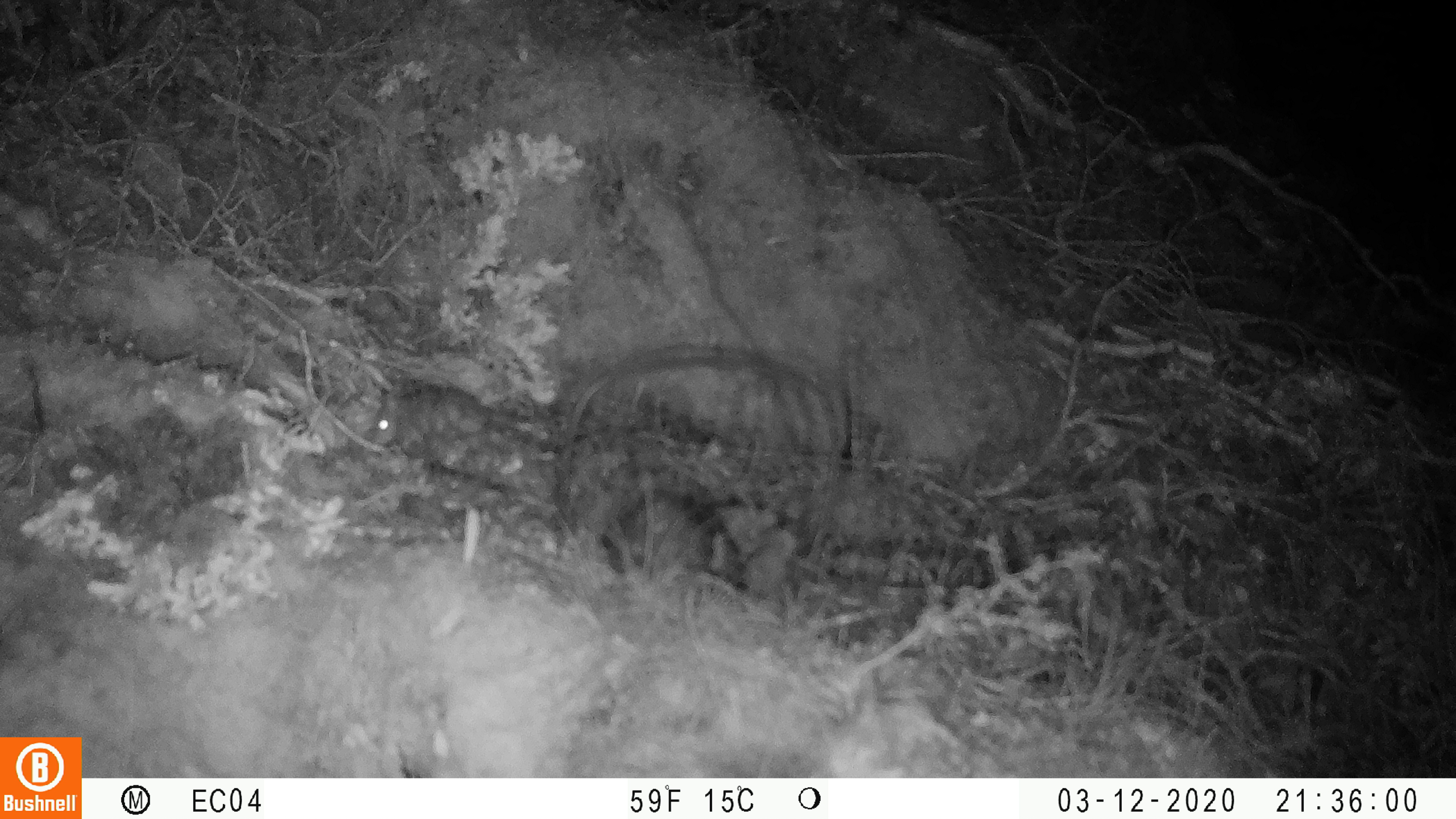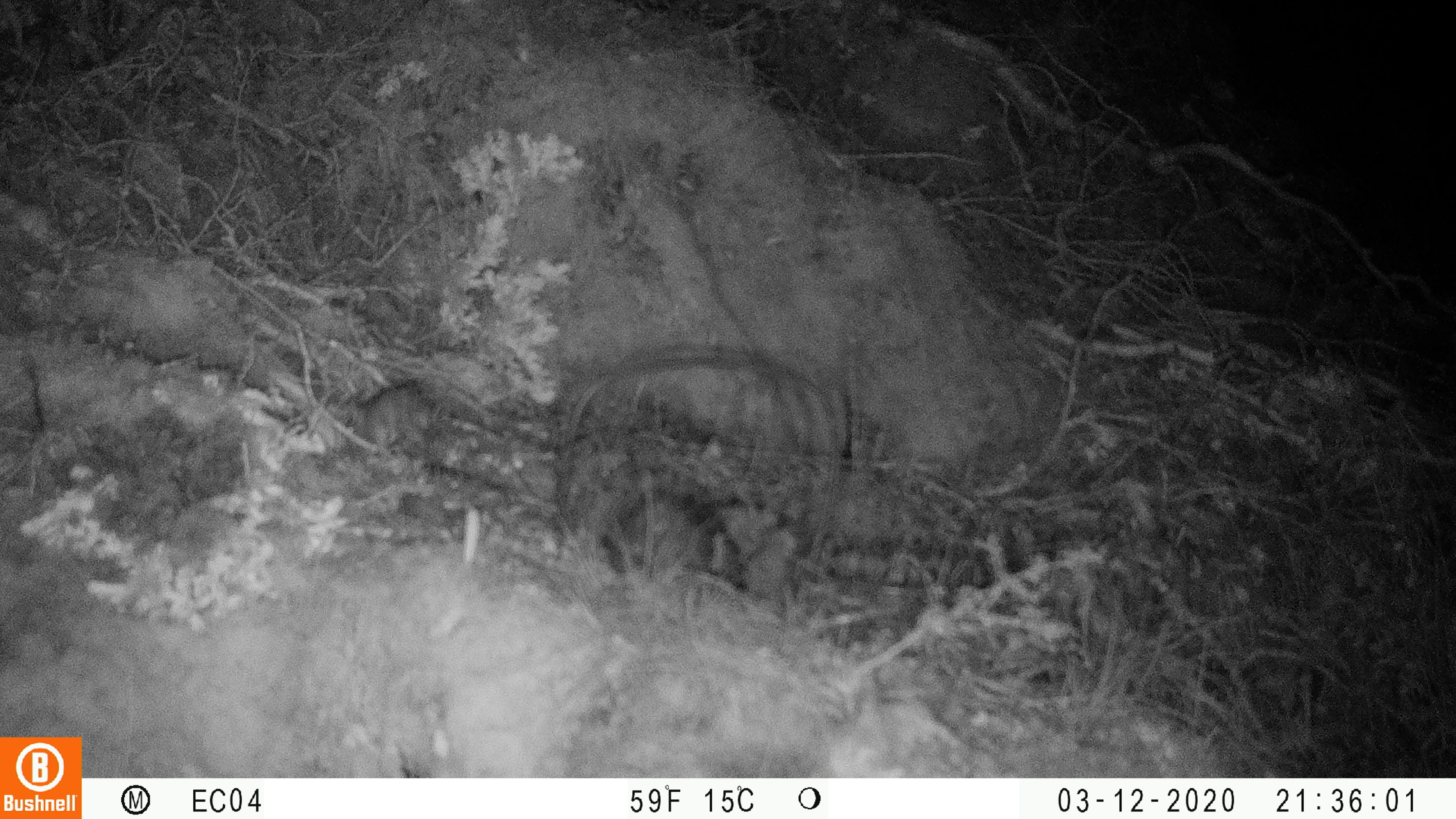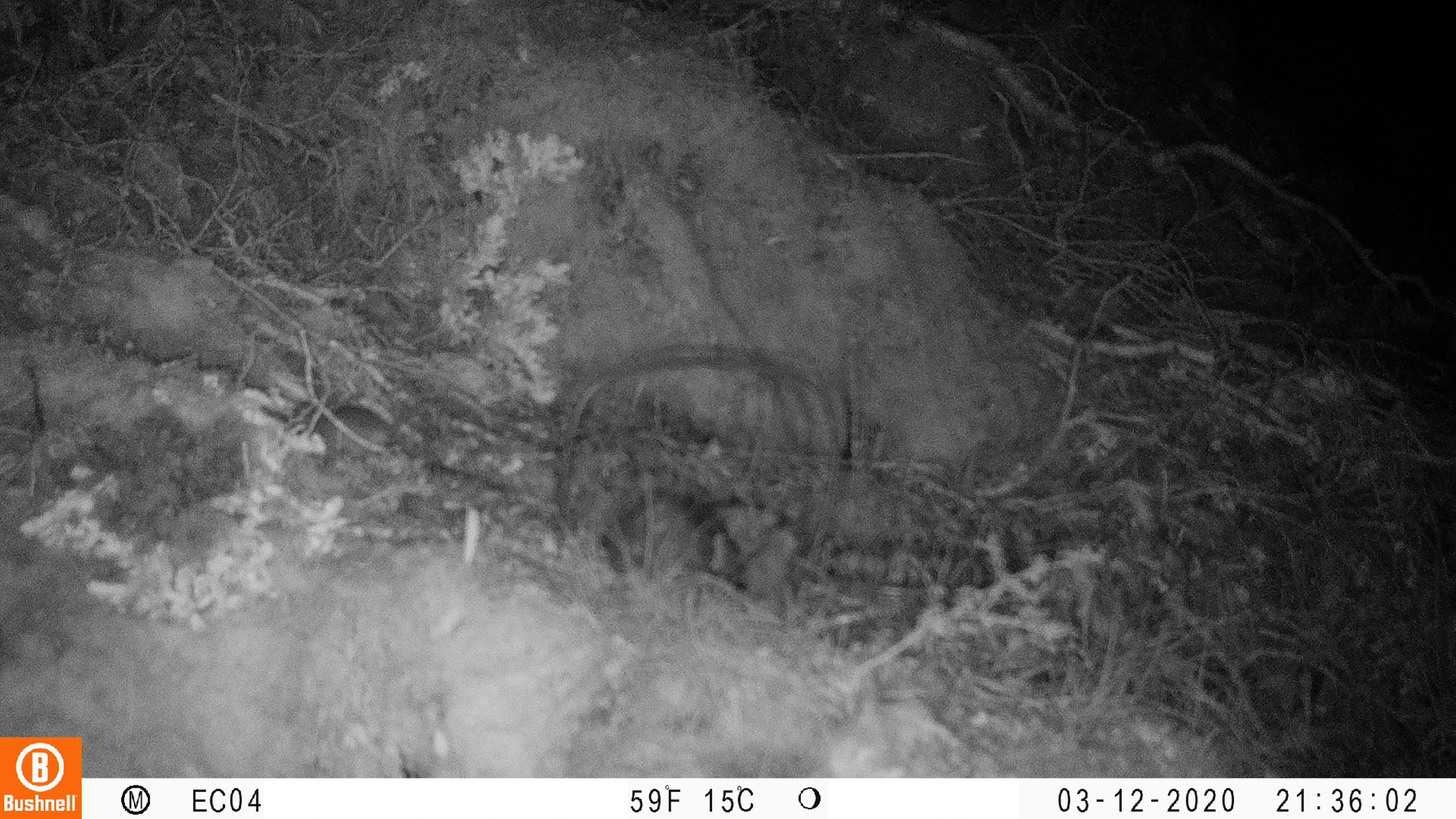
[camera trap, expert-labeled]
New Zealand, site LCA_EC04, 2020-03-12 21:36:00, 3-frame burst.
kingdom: Animalia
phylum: Chordata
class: Mammalia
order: Rodentia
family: Muridae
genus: Mus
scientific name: Mus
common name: mouse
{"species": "mouse (Mus)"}